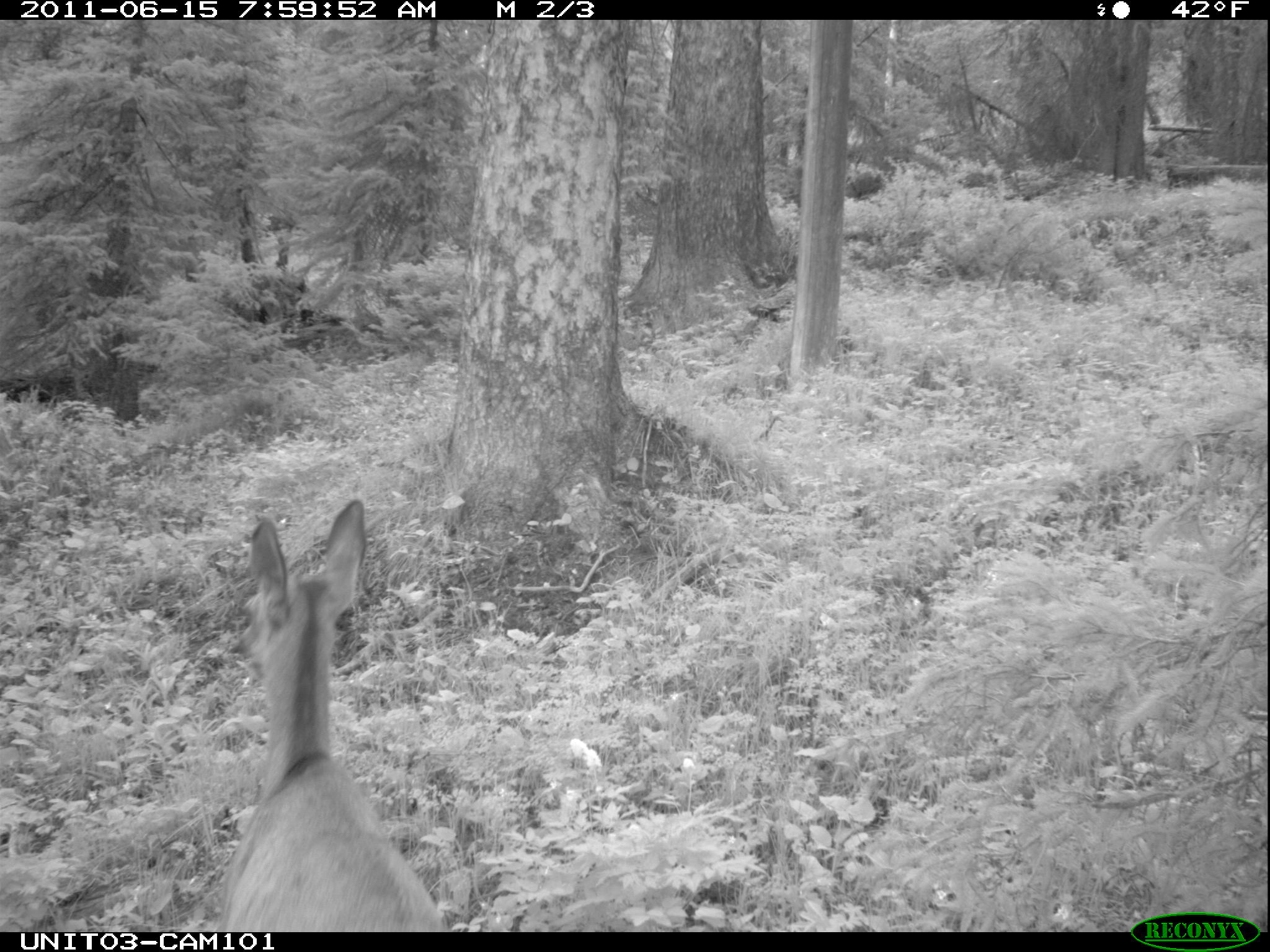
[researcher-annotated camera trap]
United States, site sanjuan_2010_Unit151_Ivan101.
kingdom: Animalia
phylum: Chordata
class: Mammalia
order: Artiodactyla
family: Cervidae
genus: Odocoileus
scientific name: Odocoileus hemionus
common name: mule deer